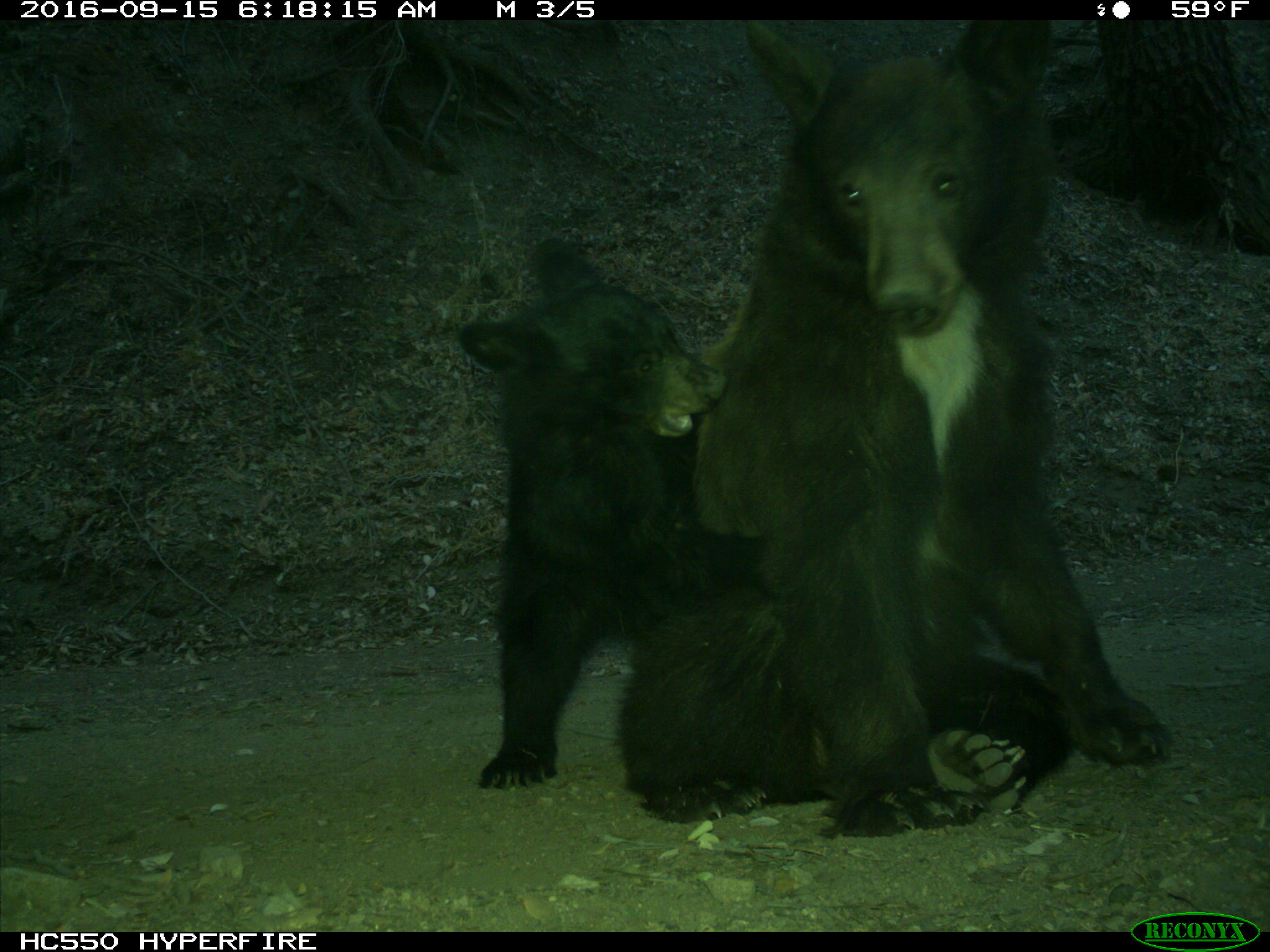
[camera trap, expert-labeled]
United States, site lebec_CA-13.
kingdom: Animalia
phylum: Chordata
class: Mammalia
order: Carnivora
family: Ursidae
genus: Ursus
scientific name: Ursus americanus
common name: american black bear